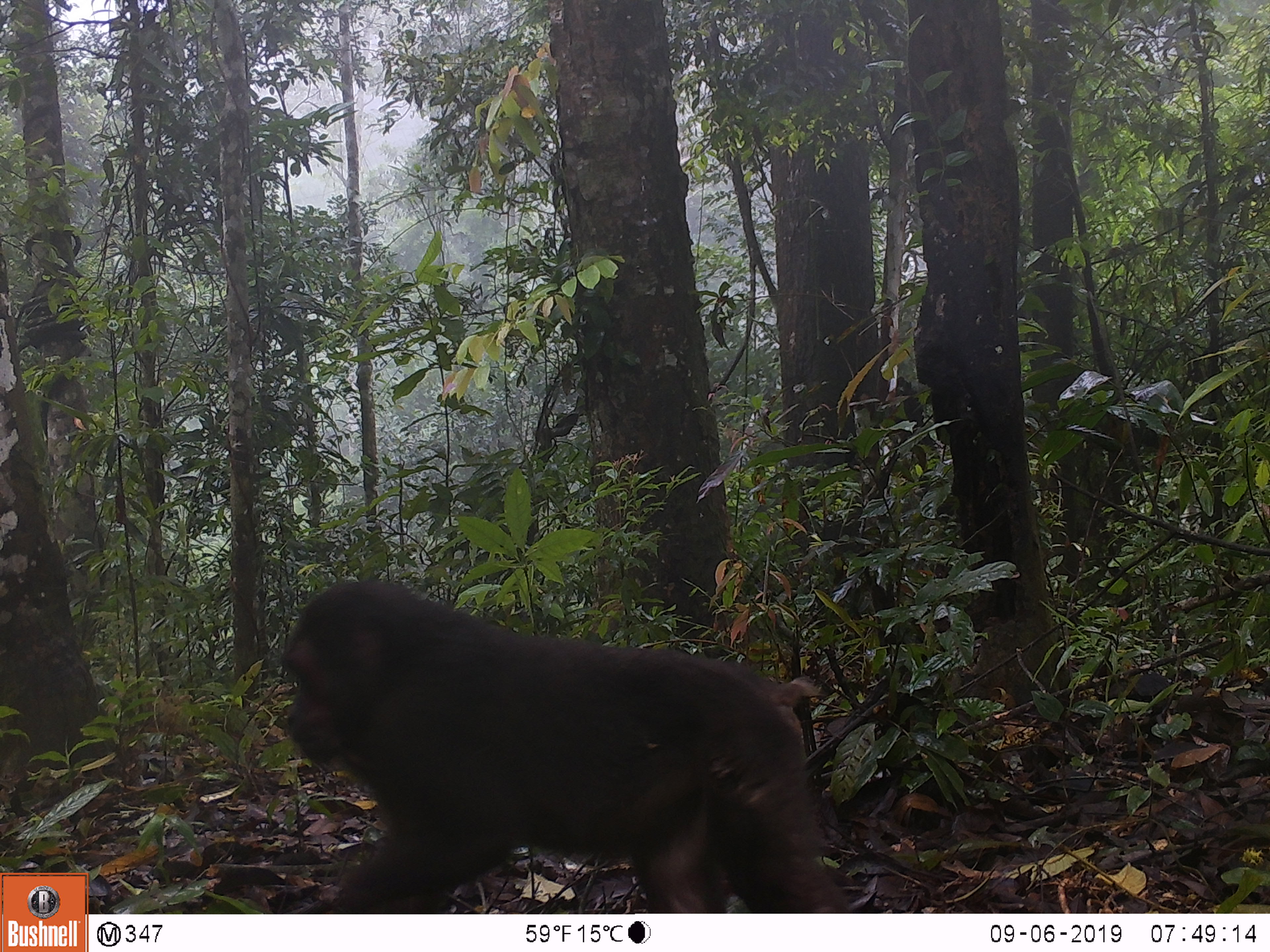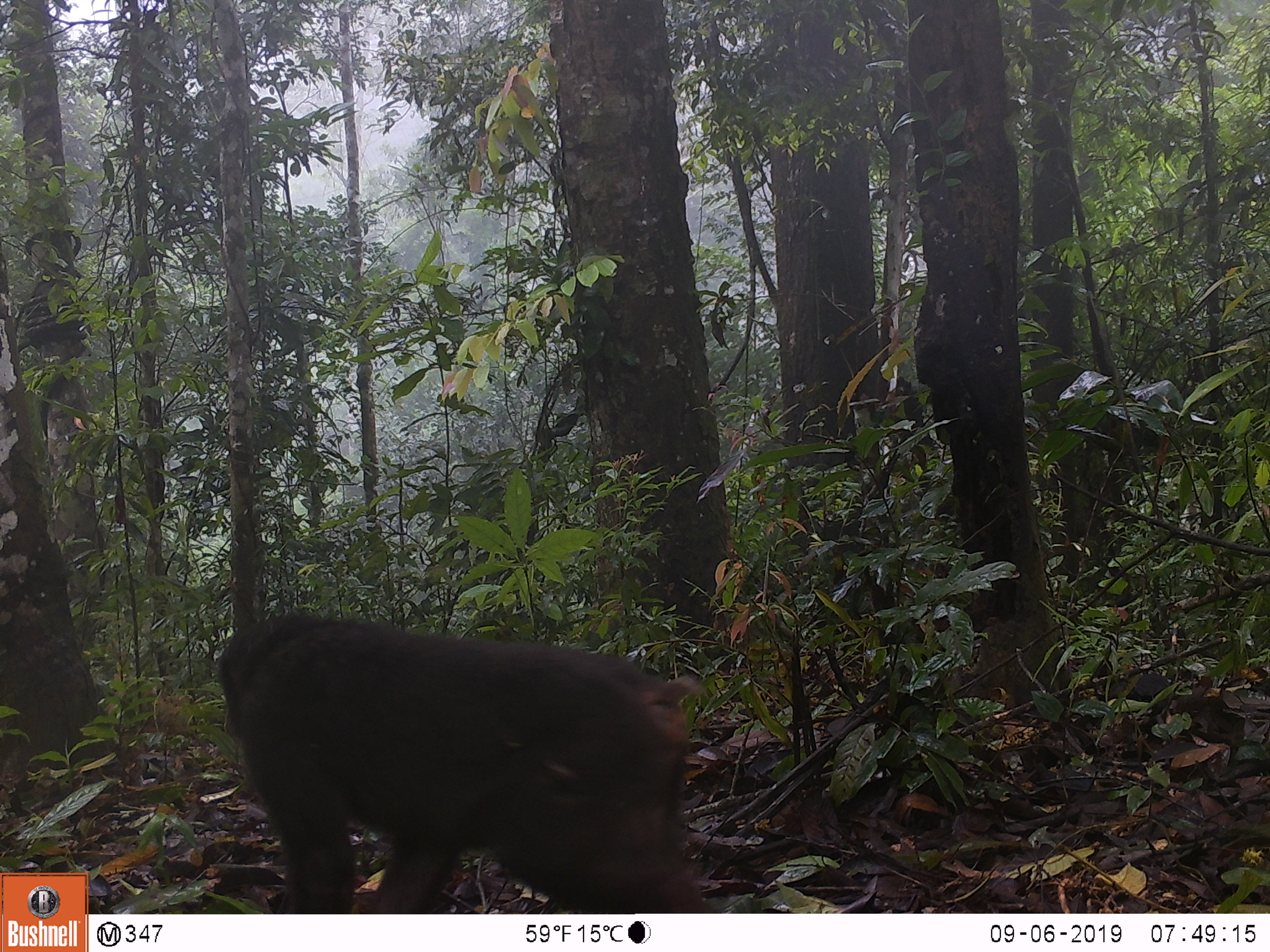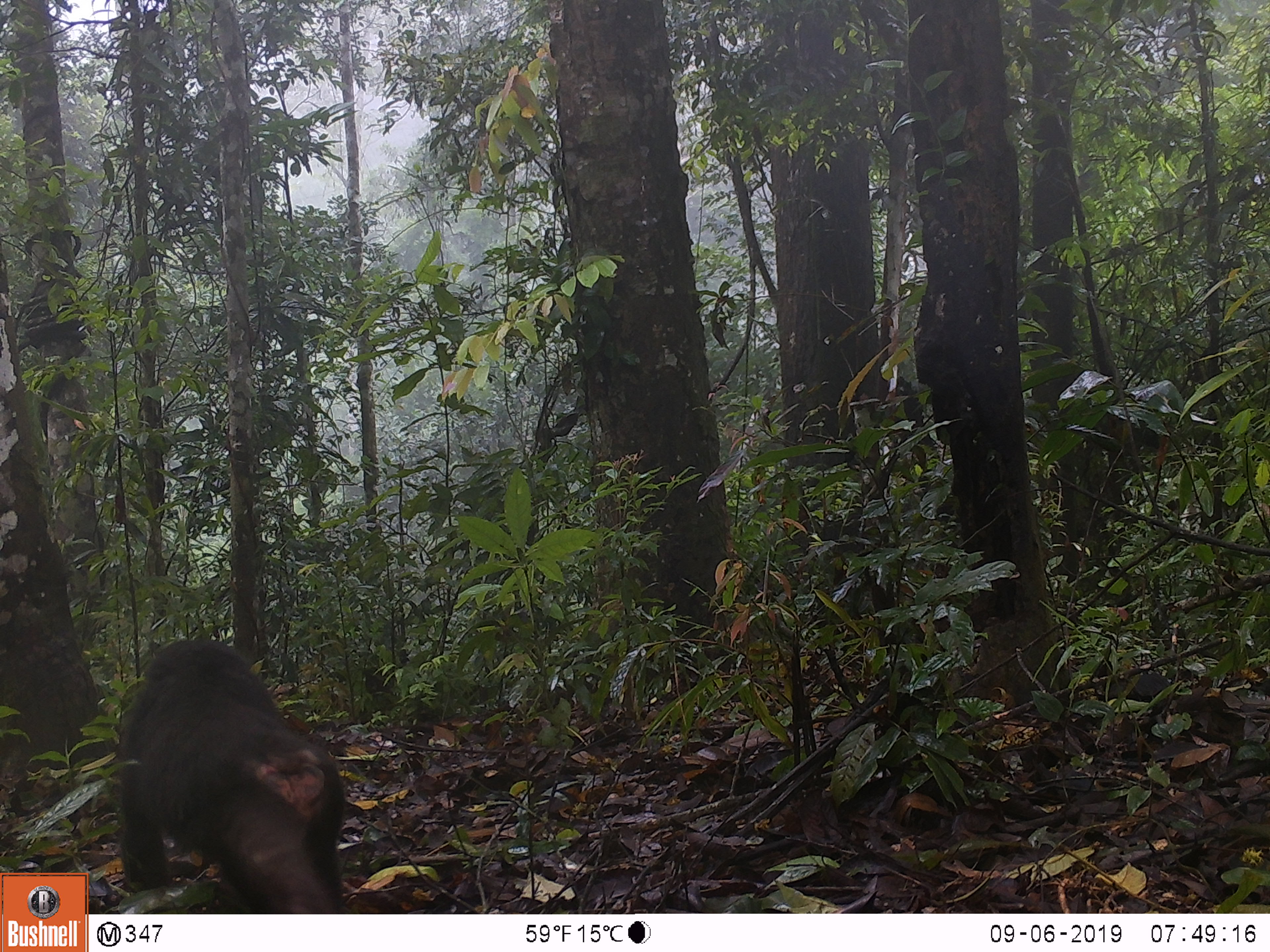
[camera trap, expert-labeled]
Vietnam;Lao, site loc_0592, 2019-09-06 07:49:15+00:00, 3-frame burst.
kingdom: Animalia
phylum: Chordata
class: Mammalia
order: Primates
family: Cercopithecidae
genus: Macaca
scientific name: Macaca arctoides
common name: stump-tailed macaque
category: stump tailed macaque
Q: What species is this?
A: Stump tailed macaque (stump-tailed macaque) (Macaca arctoides).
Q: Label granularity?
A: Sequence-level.